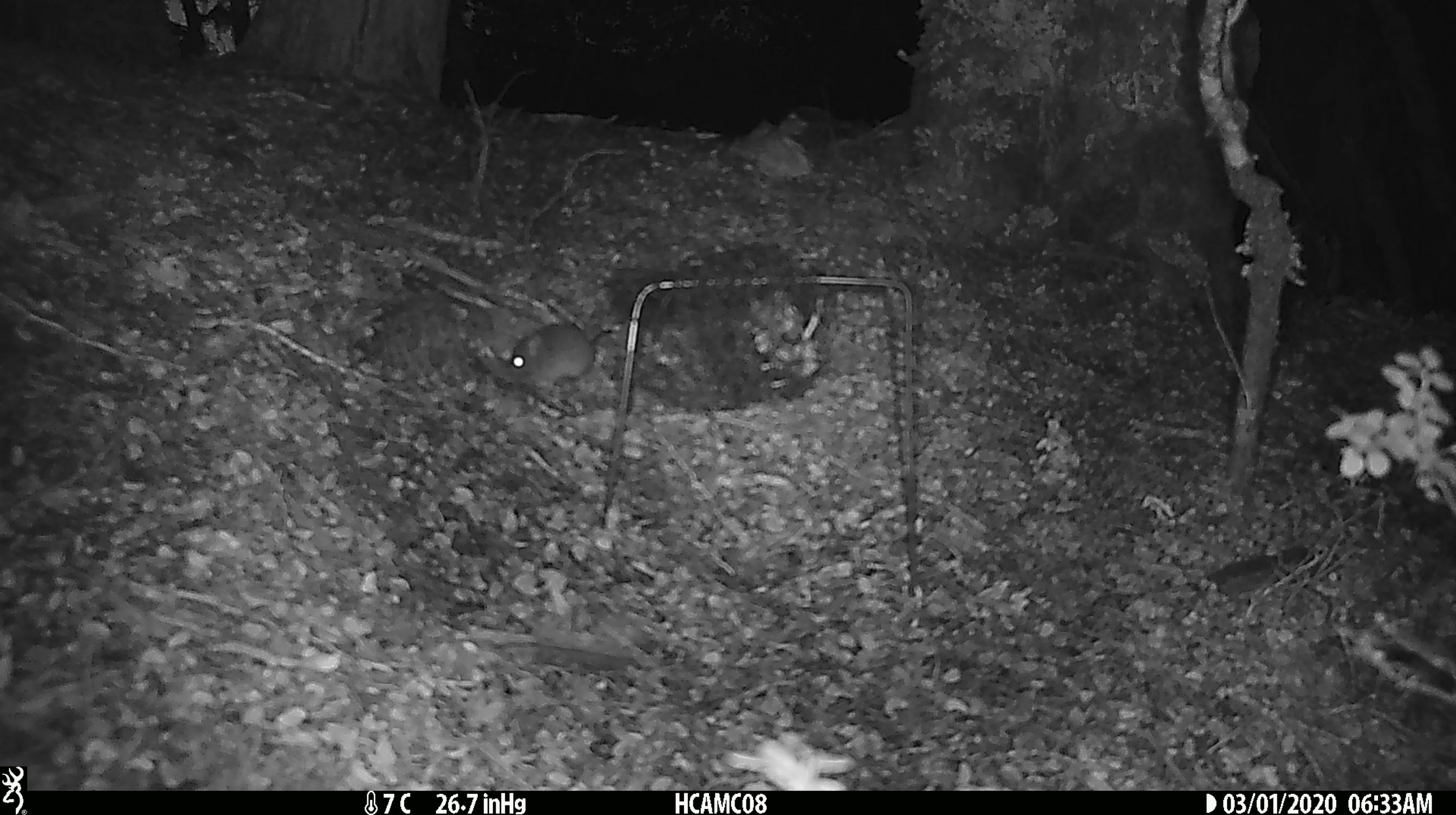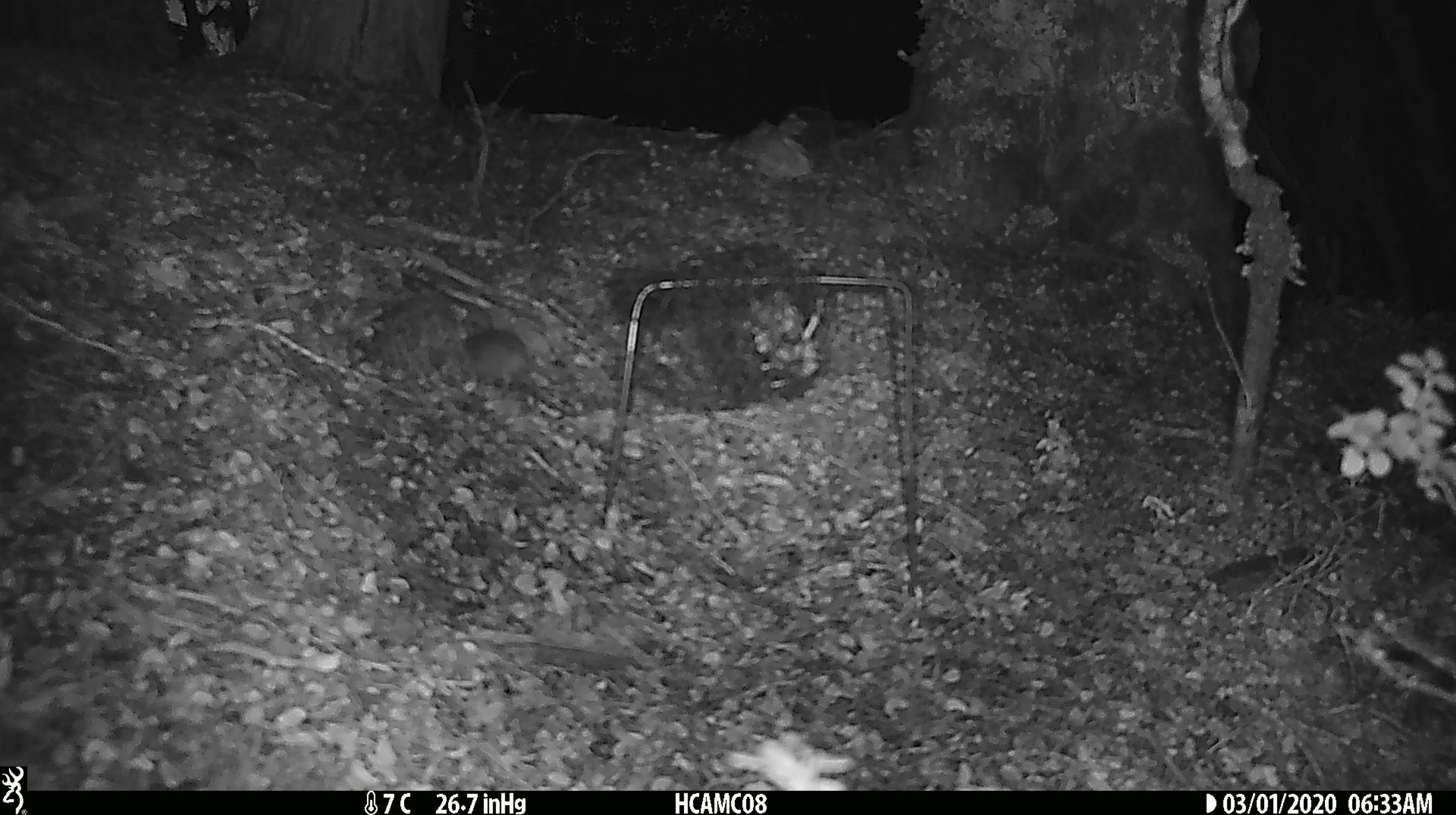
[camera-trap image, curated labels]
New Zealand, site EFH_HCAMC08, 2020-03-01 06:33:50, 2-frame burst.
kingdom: Animalia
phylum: Chordata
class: Mammalia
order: Rodentia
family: Muridae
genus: Mus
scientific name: Mus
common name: mouse